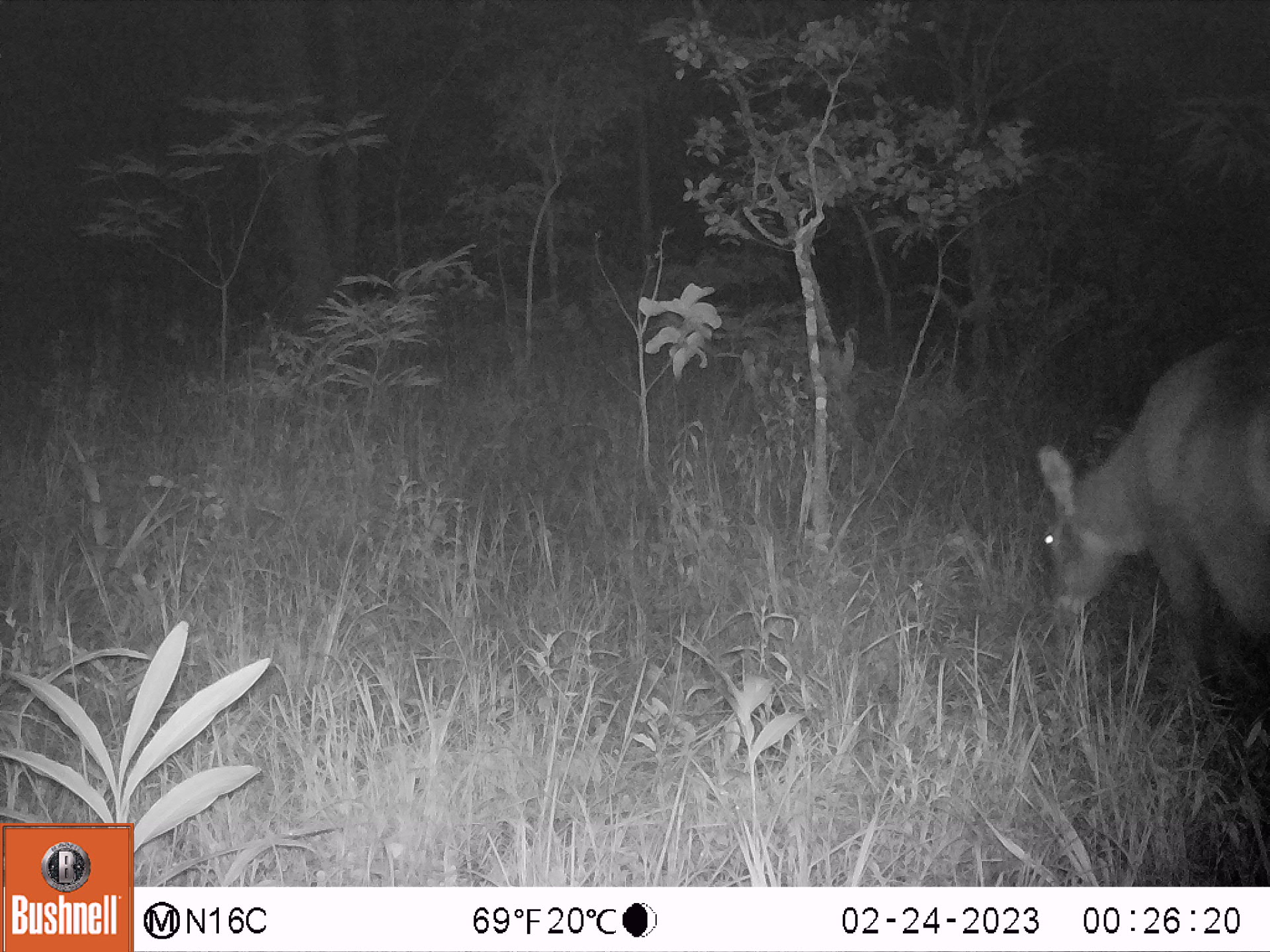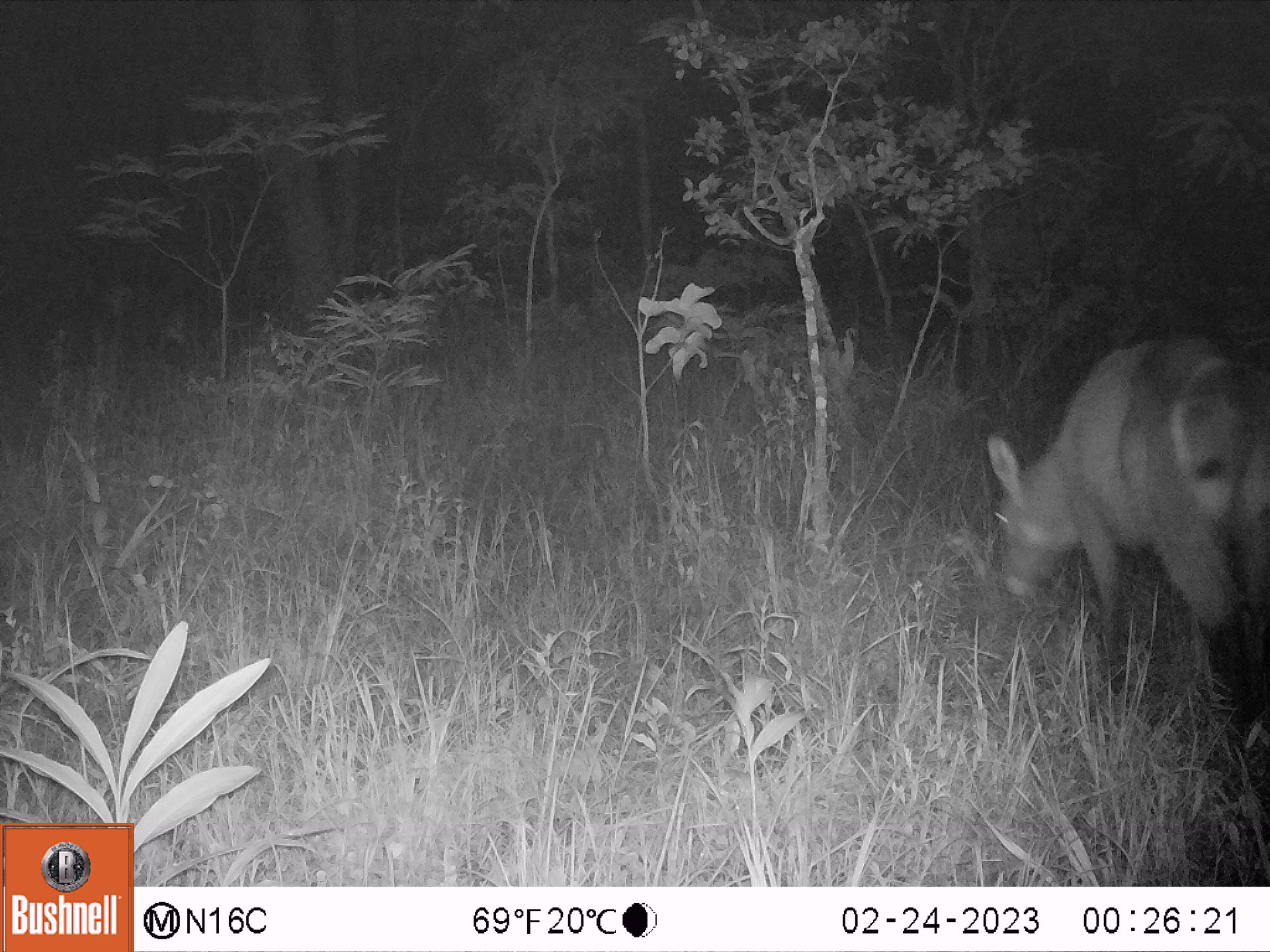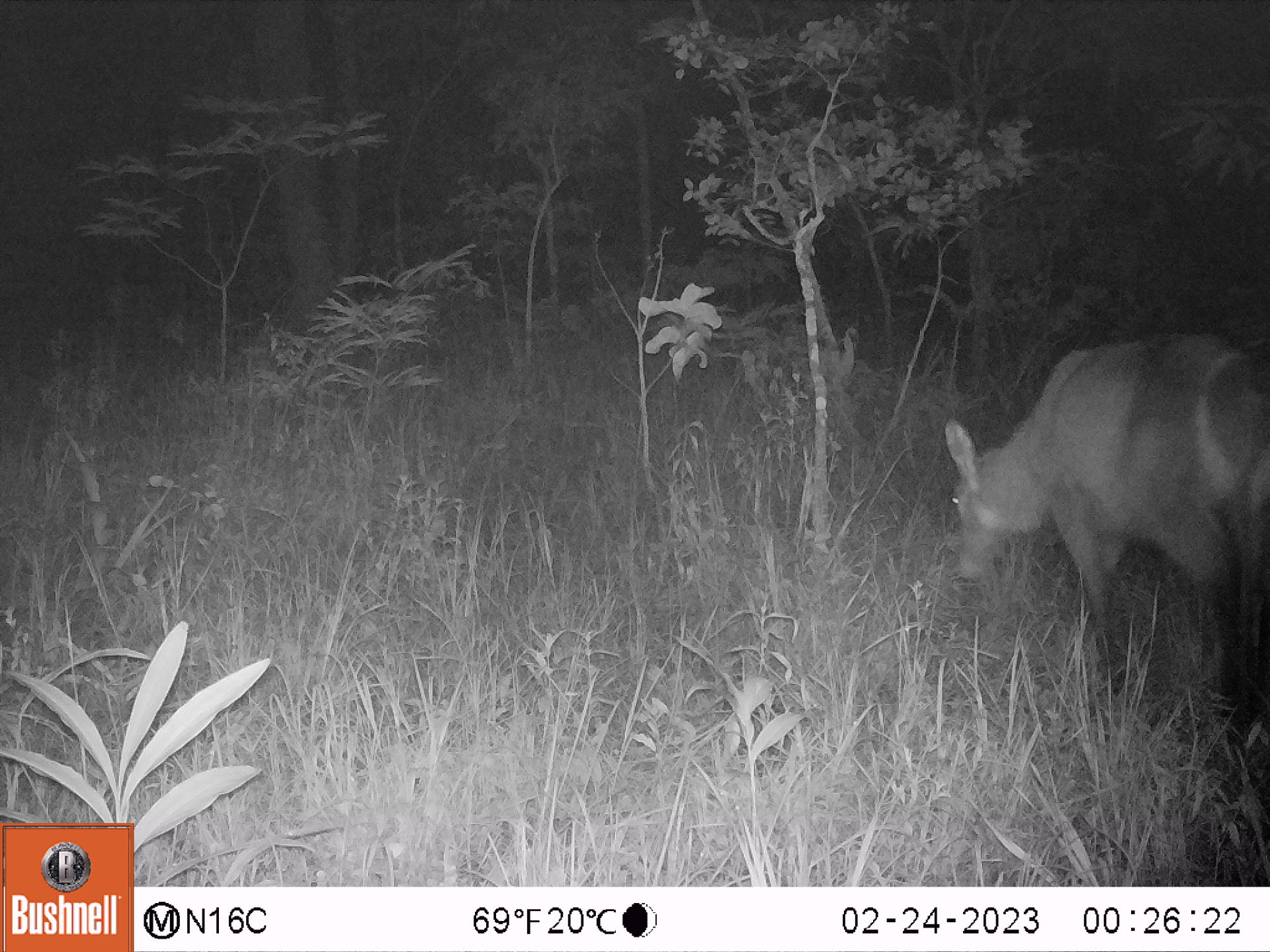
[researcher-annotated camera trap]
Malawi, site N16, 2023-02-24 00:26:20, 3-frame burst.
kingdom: Animalia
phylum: Chordata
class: Mammalia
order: Artiodactyla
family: Bovidae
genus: Kobus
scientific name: Kobus ellipsiprymnus ellipsiprymnus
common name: common waterbuck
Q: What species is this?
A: Common waterbuck (Kobus ellipsiprymnus ellipsiprymnus).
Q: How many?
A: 1.